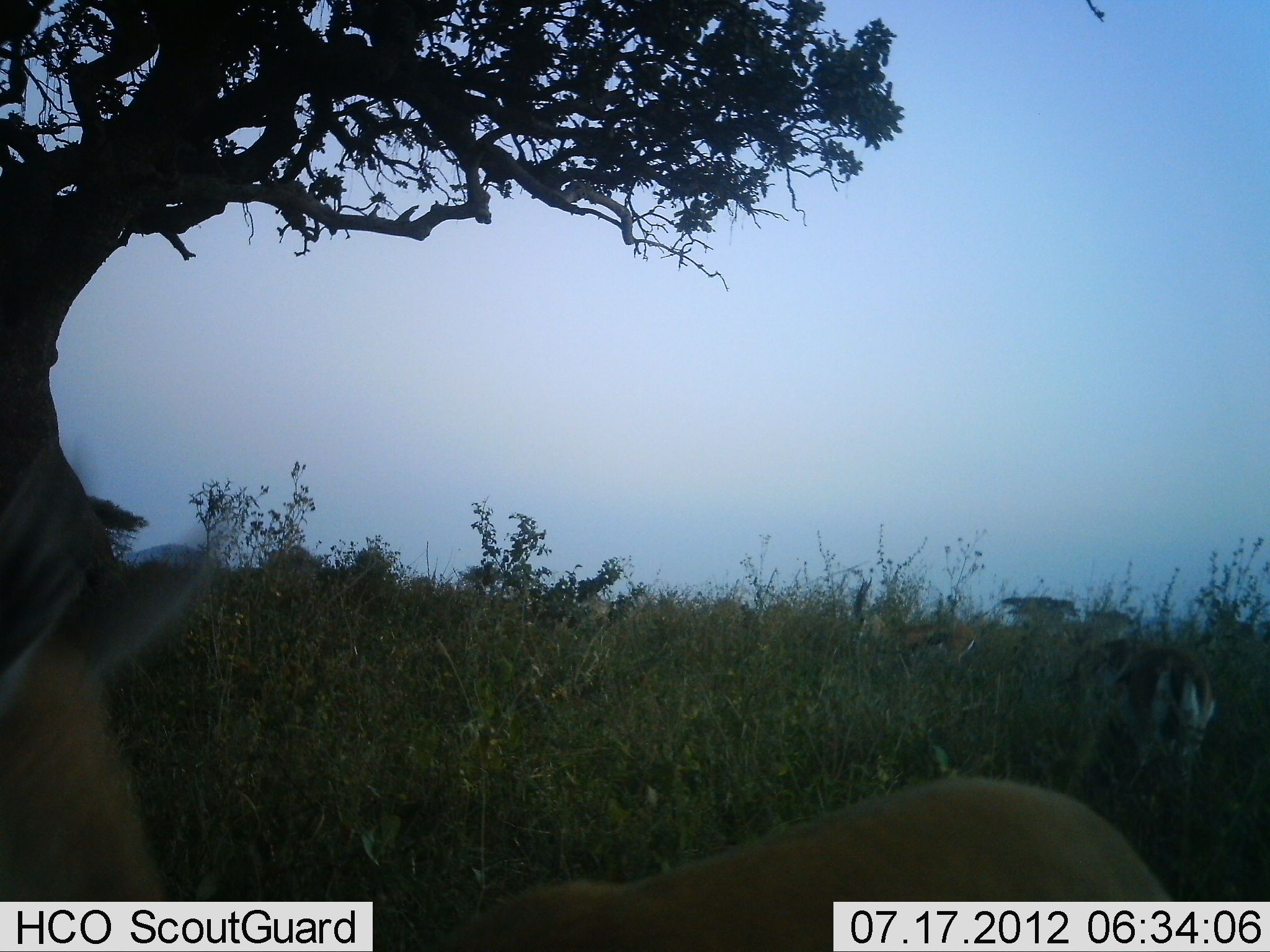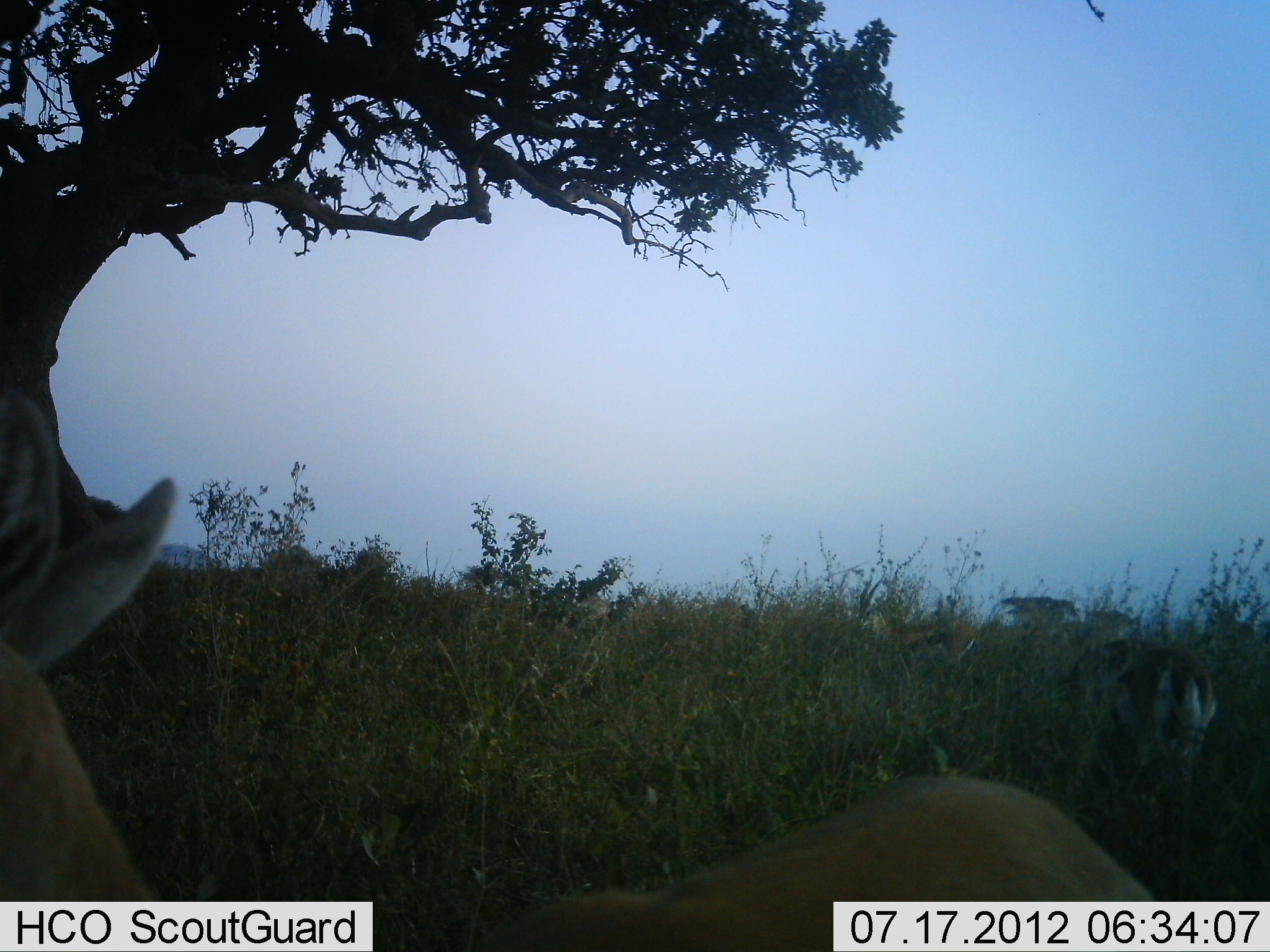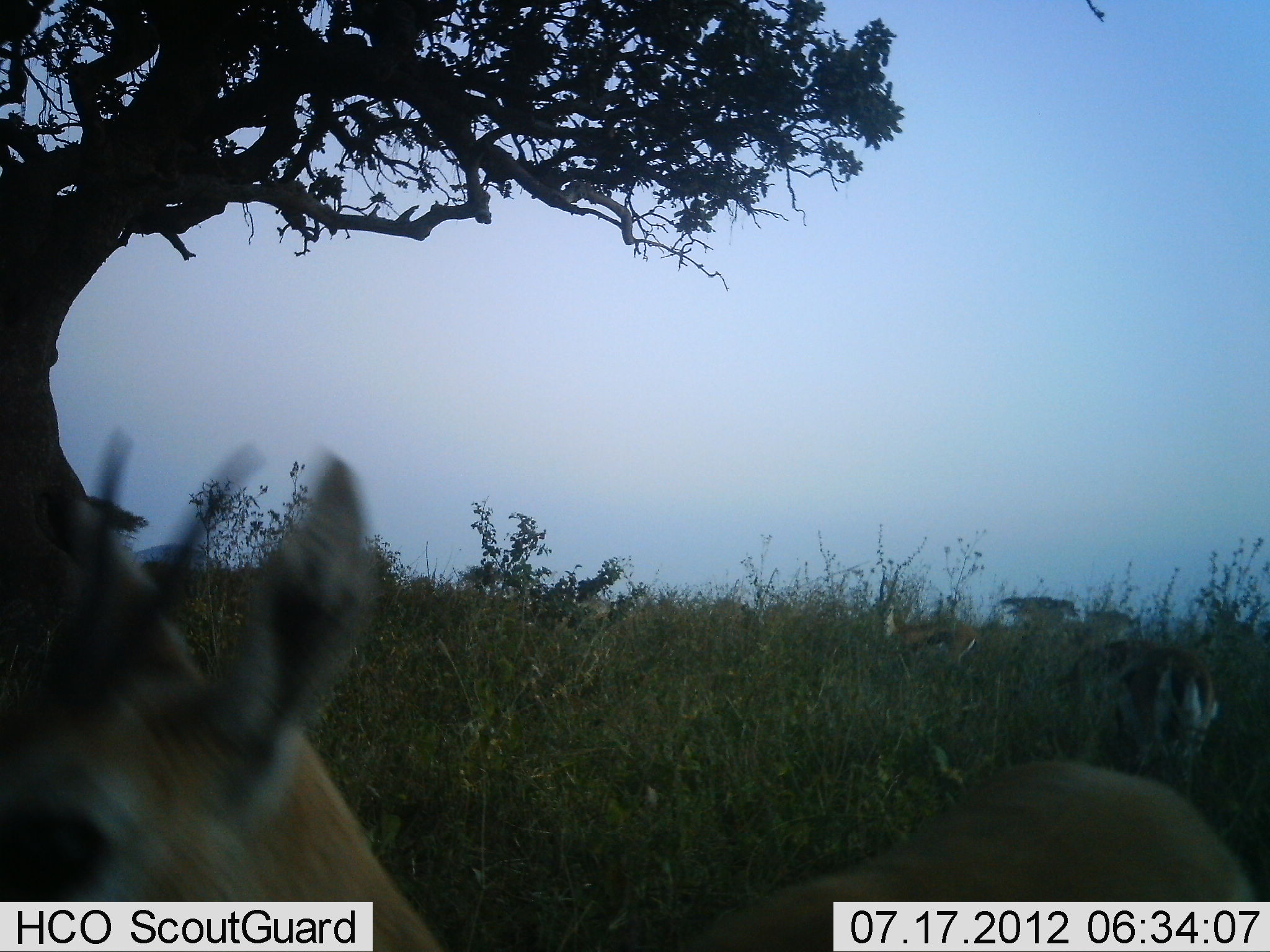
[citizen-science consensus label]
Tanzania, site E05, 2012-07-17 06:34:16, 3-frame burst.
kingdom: Animalia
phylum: Chordata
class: Mammalia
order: Artiodactyla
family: Bovidae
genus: Eudorcas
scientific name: Eudorcas thomsonii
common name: thomson's gazelle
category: gazellethomsons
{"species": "gazellethomsons (thomson's gazelle) (Eudorcas thomsonii)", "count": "3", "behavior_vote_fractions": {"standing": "80%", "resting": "0%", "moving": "30%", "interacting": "0%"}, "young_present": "0%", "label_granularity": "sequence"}